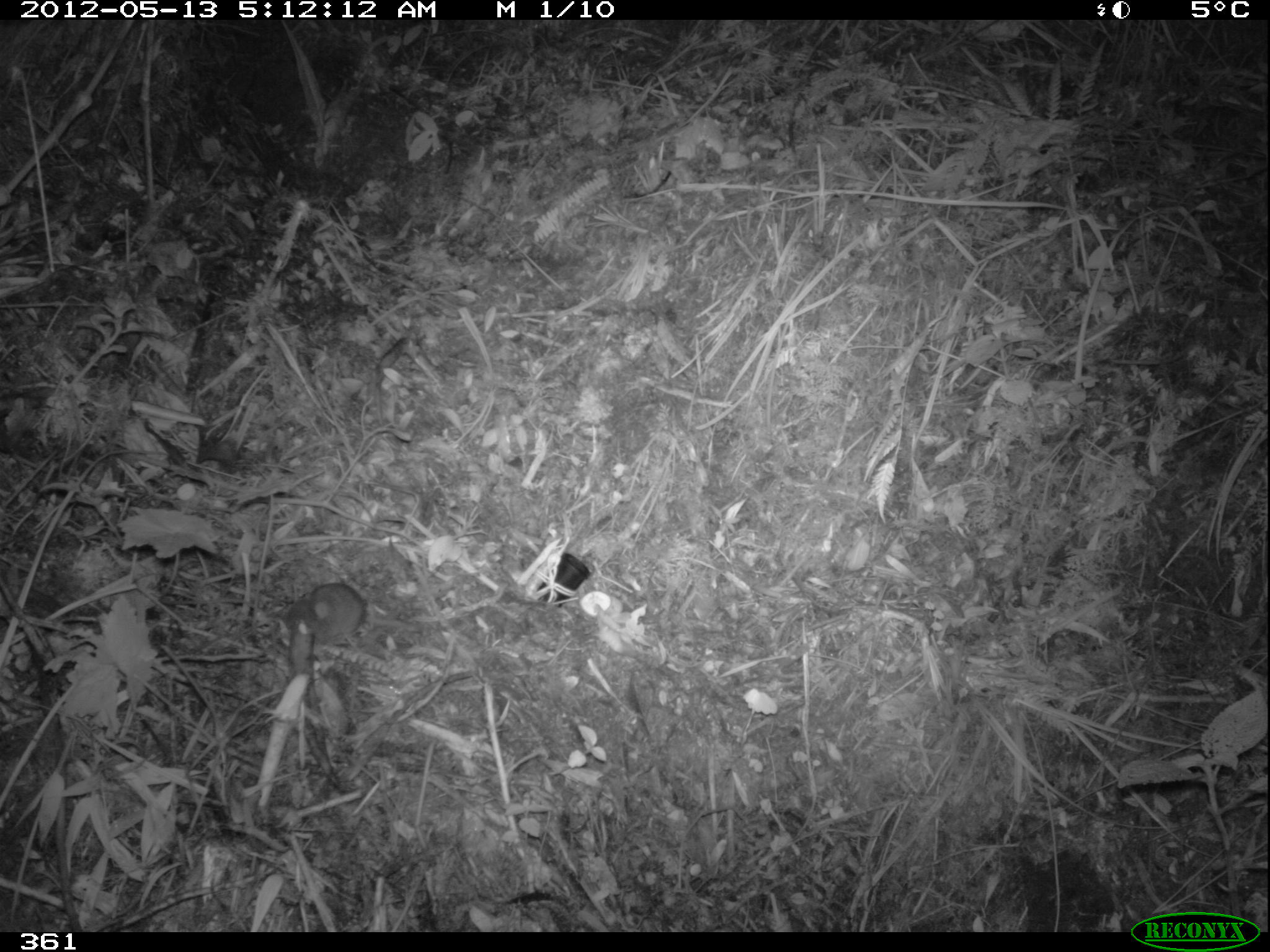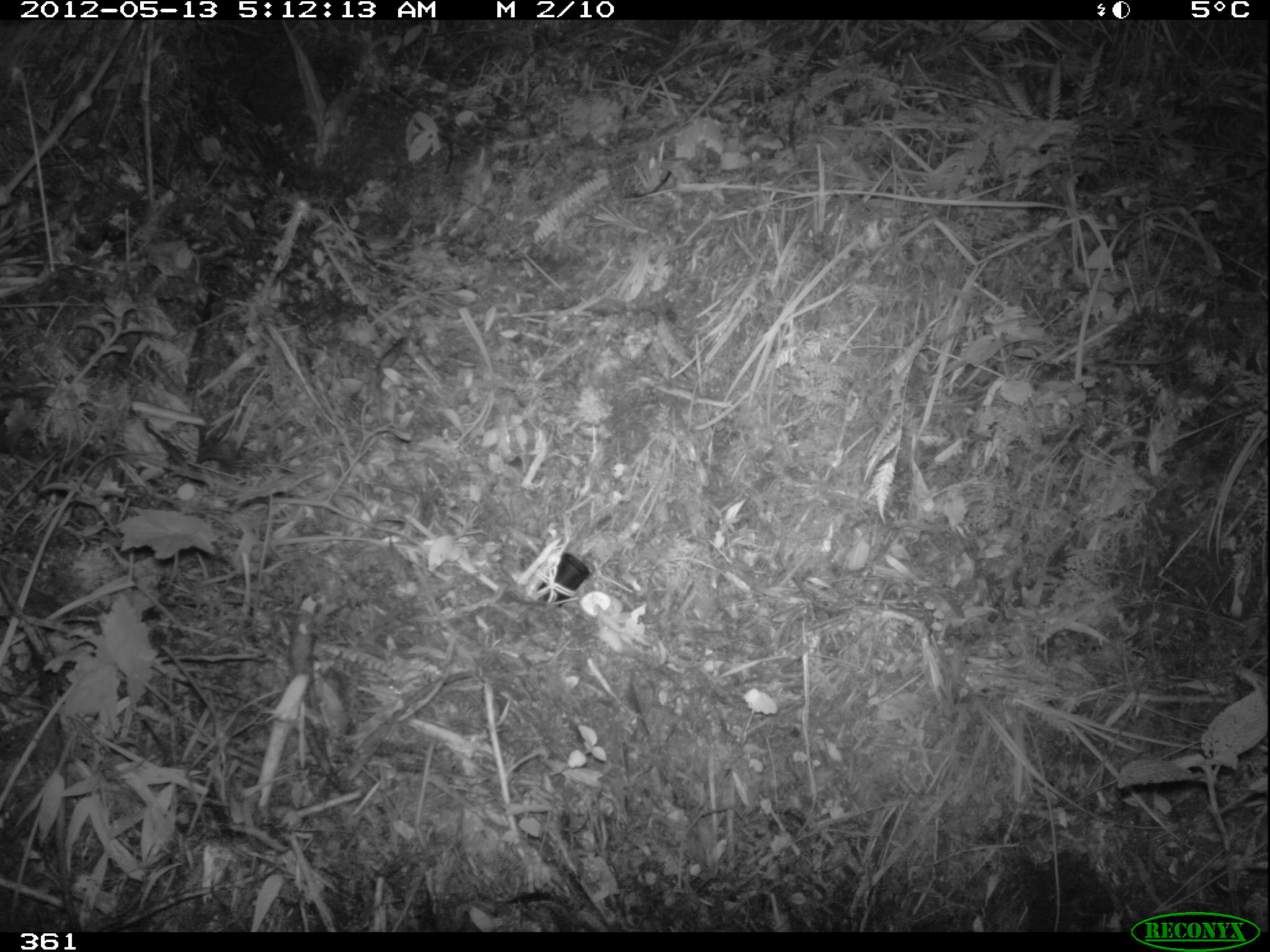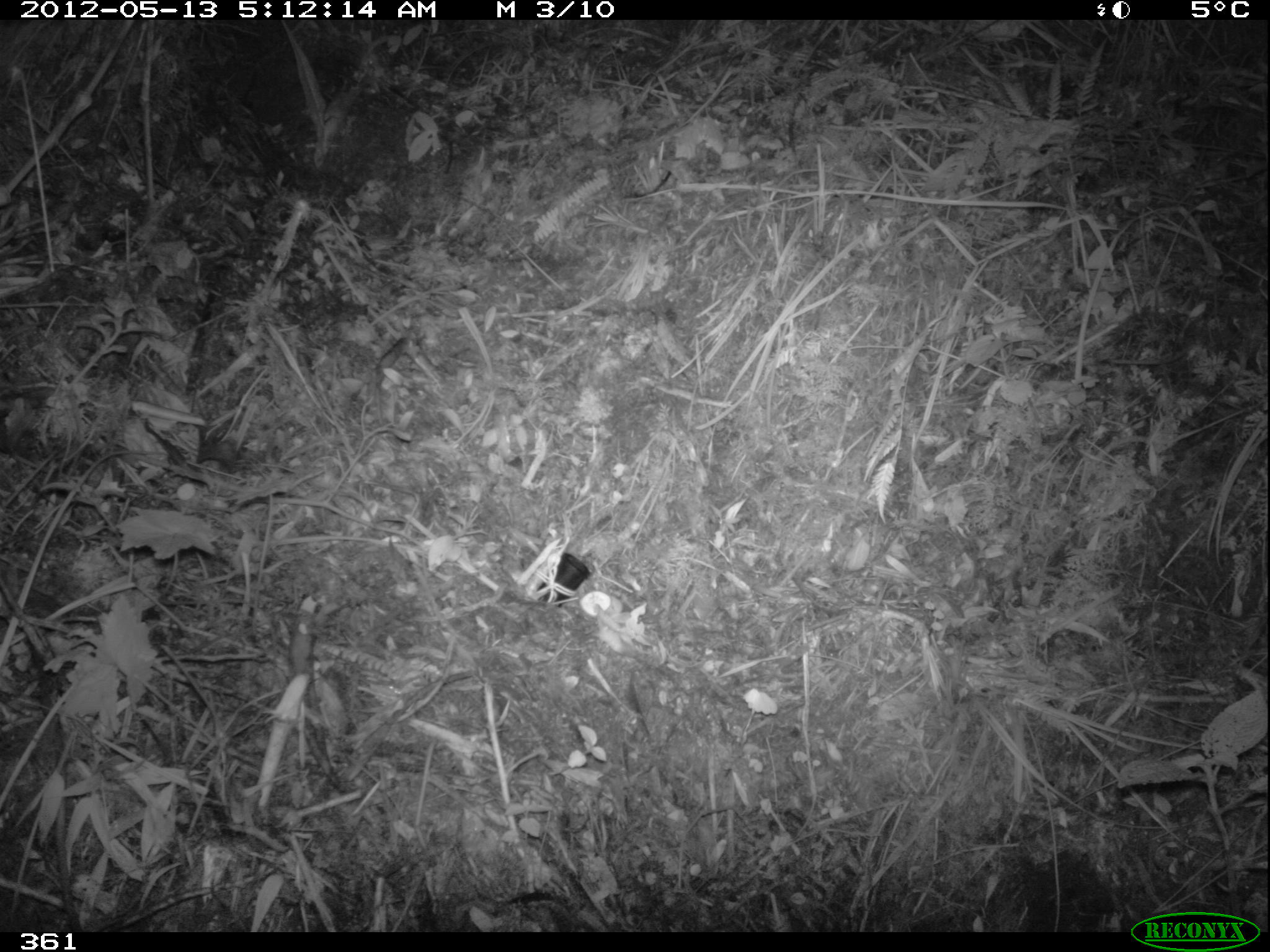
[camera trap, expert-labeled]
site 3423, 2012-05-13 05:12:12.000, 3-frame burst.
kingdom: Animalia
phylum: Chordata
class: Mammalia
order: Rodentia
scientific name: Rodentia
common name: rodents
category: unknown rodent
Unknown rodent (rodents) (Rodentia).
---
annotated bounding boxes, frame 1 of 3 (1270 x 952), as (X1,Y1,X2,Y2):
unknown rodent: (284,582,420,646)